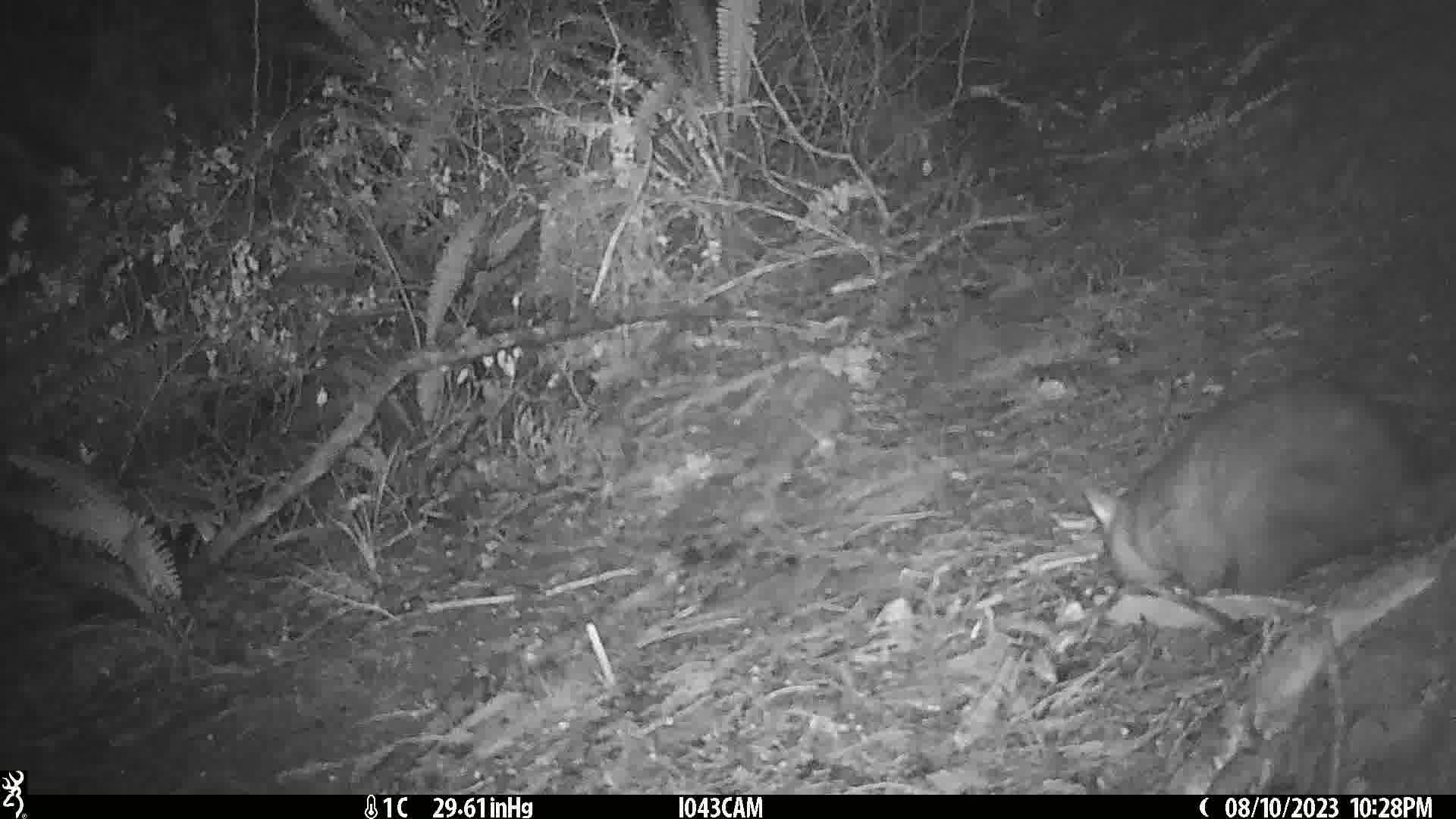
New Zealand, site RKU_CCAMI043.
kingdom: Animalia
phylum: Chordata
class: Mammalia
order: Diprotodontia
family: Phalangeridae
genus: Trichosurus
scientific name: Trichosurus vulpecula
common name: common brushtail possum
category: possum